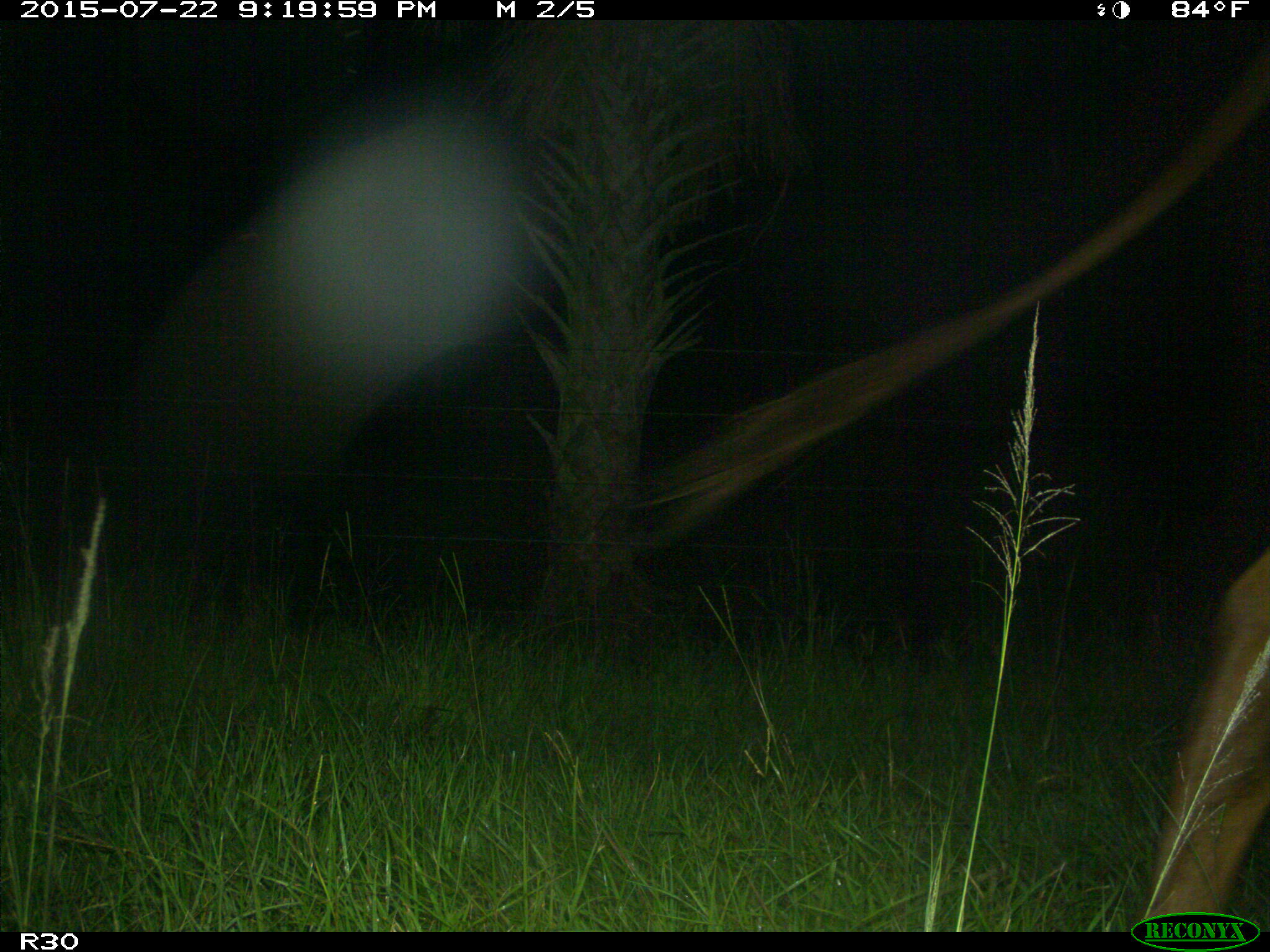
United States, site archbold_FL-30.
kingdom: Animalia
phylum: Chordata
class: Mammalia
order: Artiodactyla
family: Bovidae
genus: Bos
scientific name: Bos taurus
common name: domestic cow